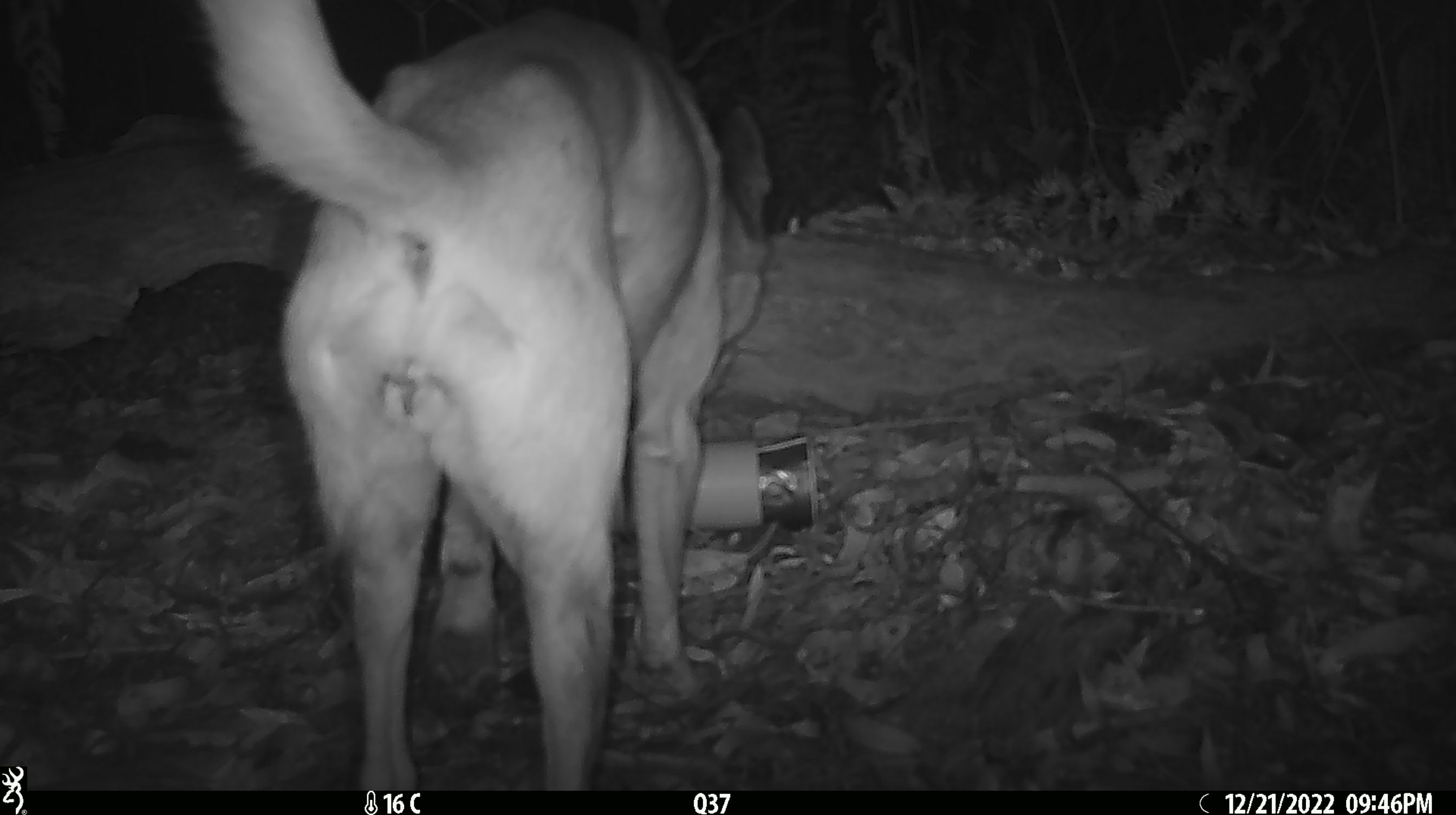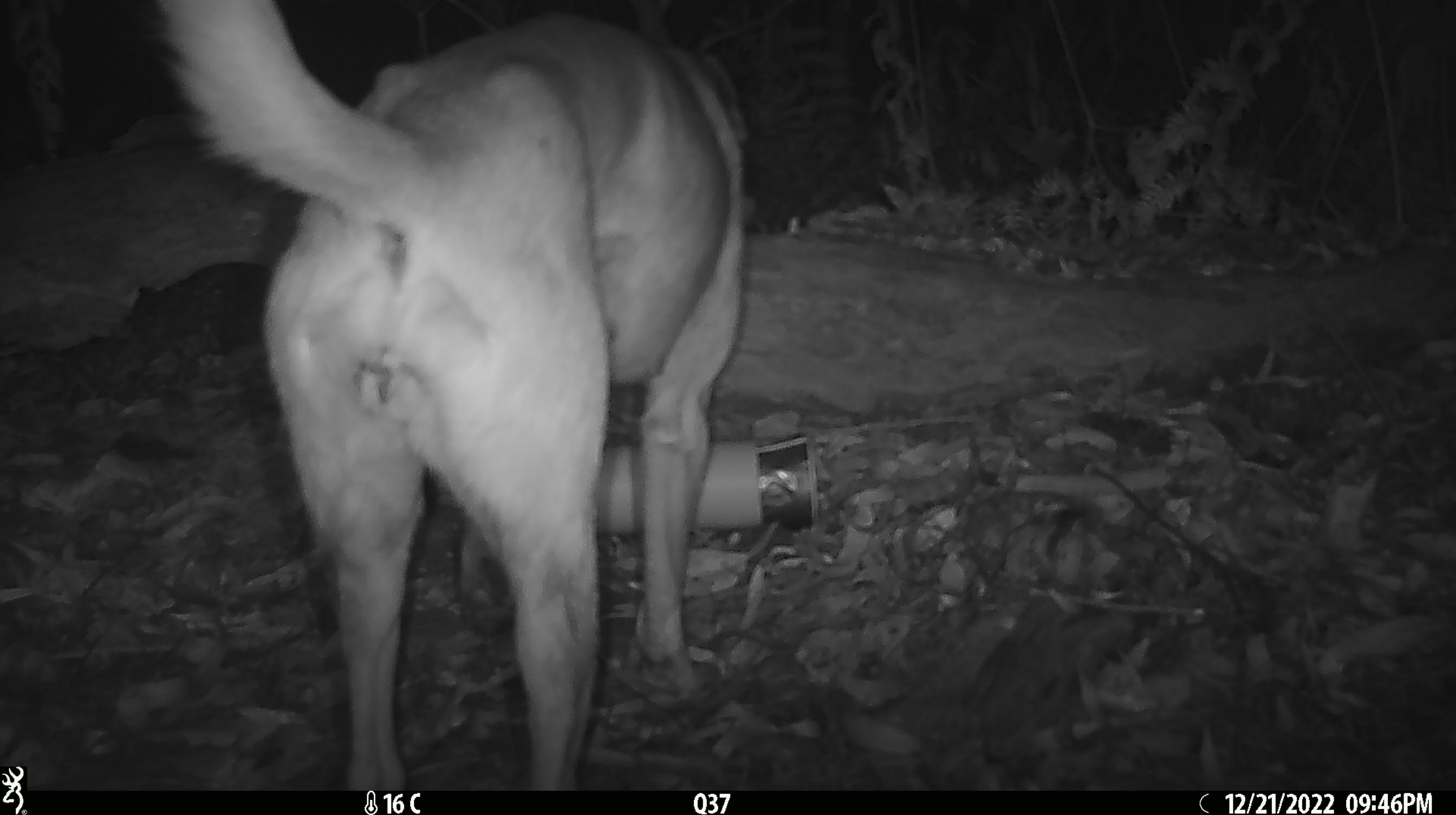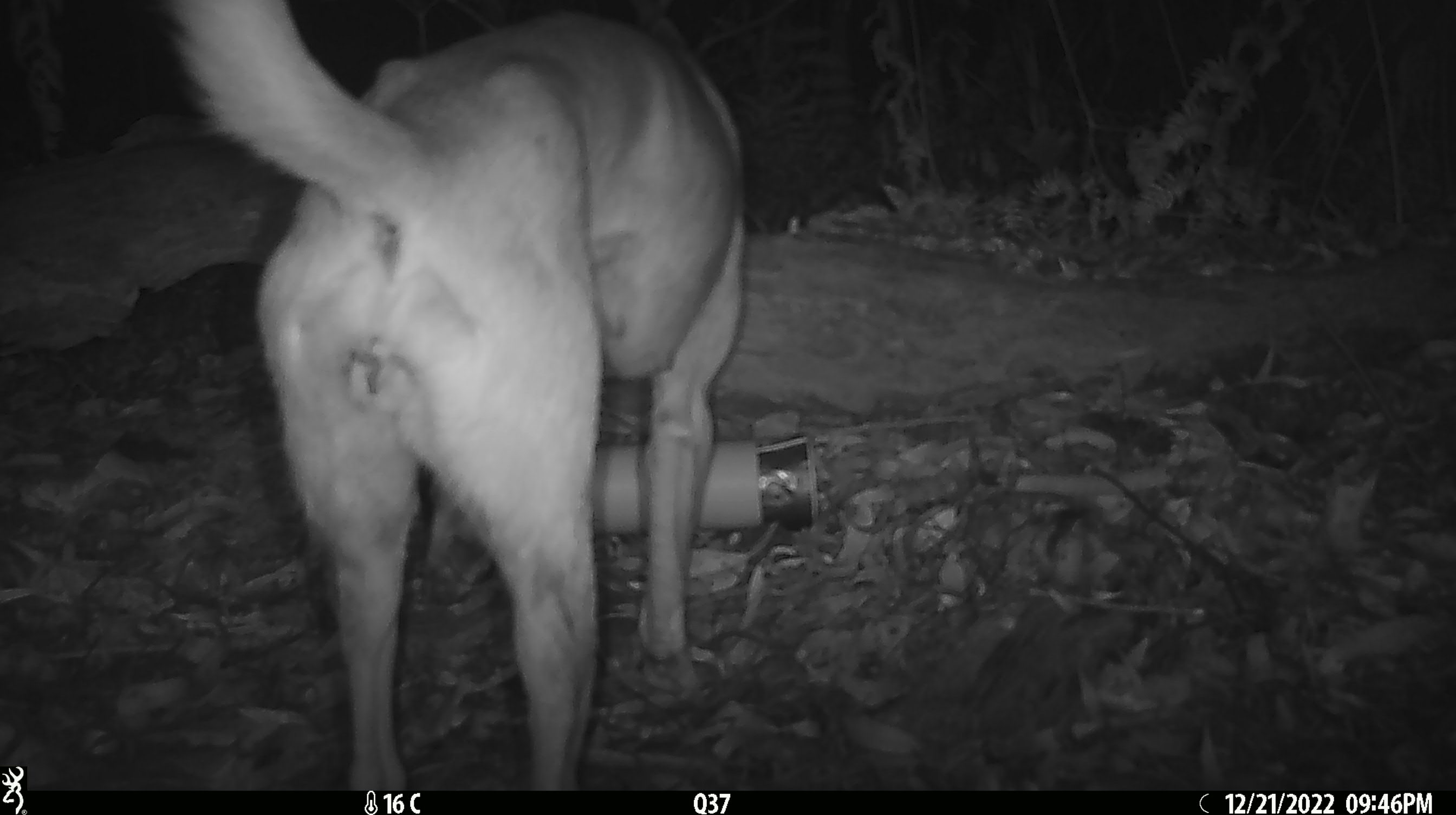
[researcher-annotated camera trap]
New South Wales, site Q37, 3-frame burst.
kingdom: Animalia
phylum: Chordata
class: Mammalia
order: Carnivora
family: Canidae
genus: Canis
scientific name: Canis familiaris dingo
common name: dingo